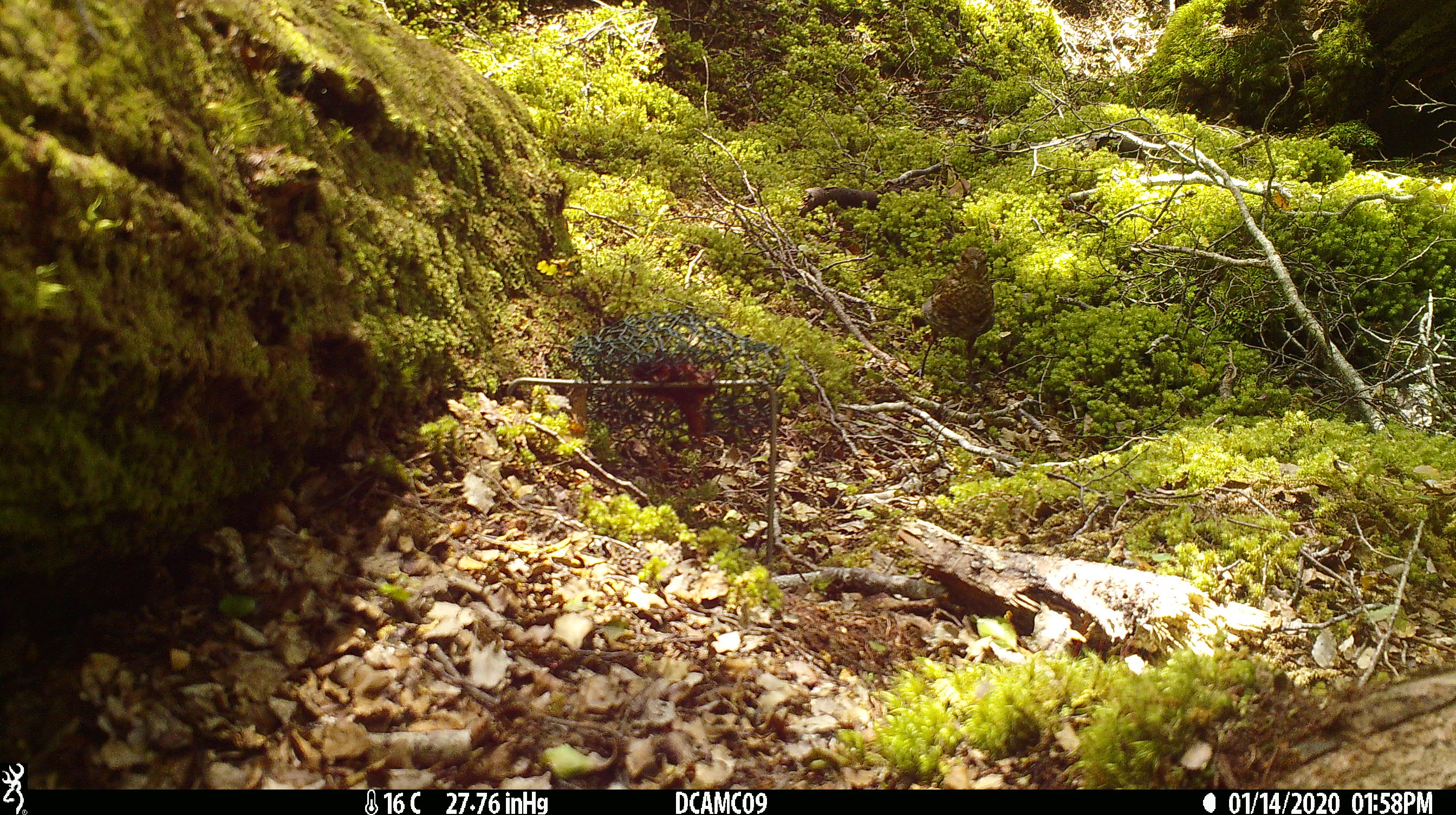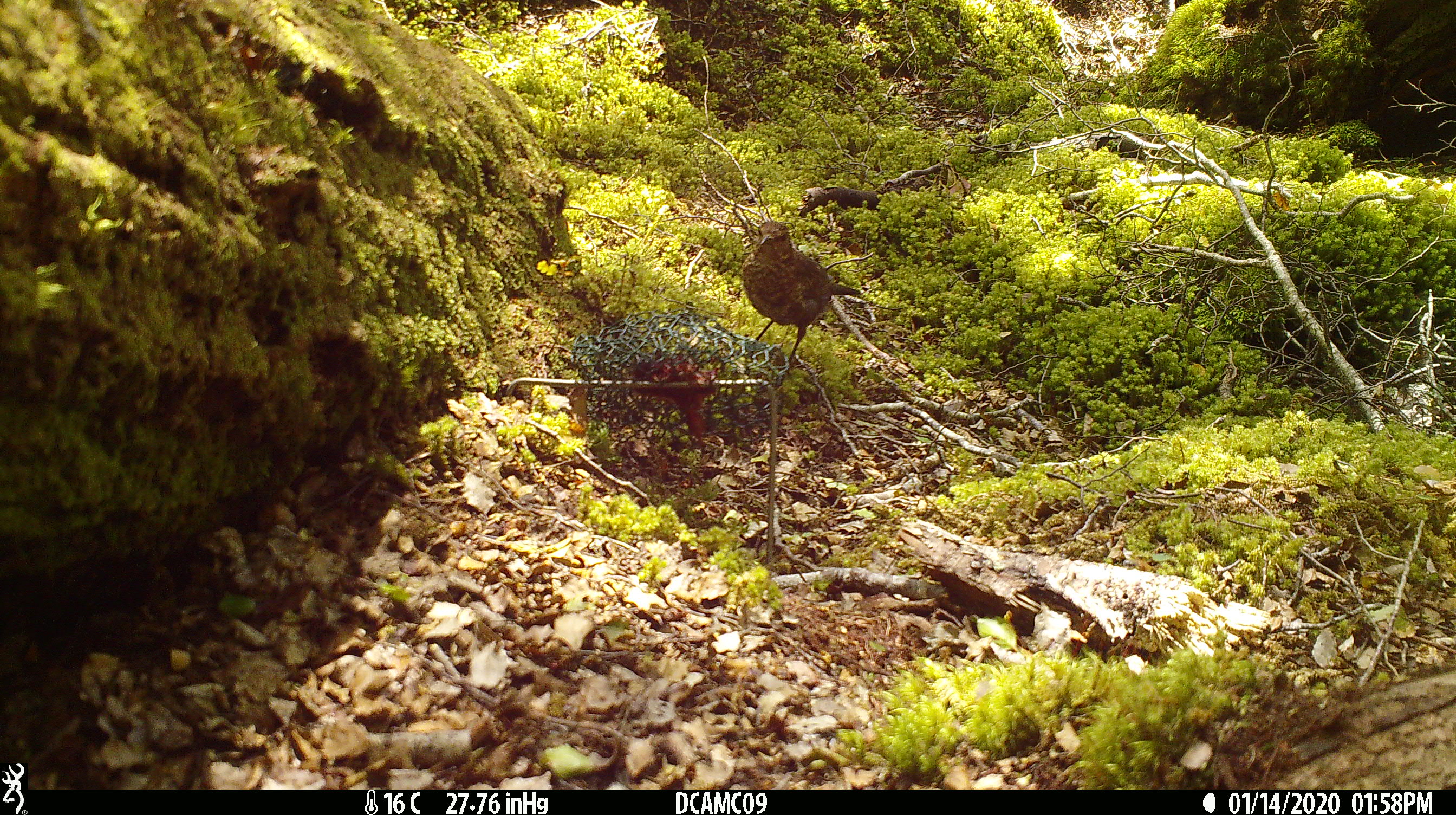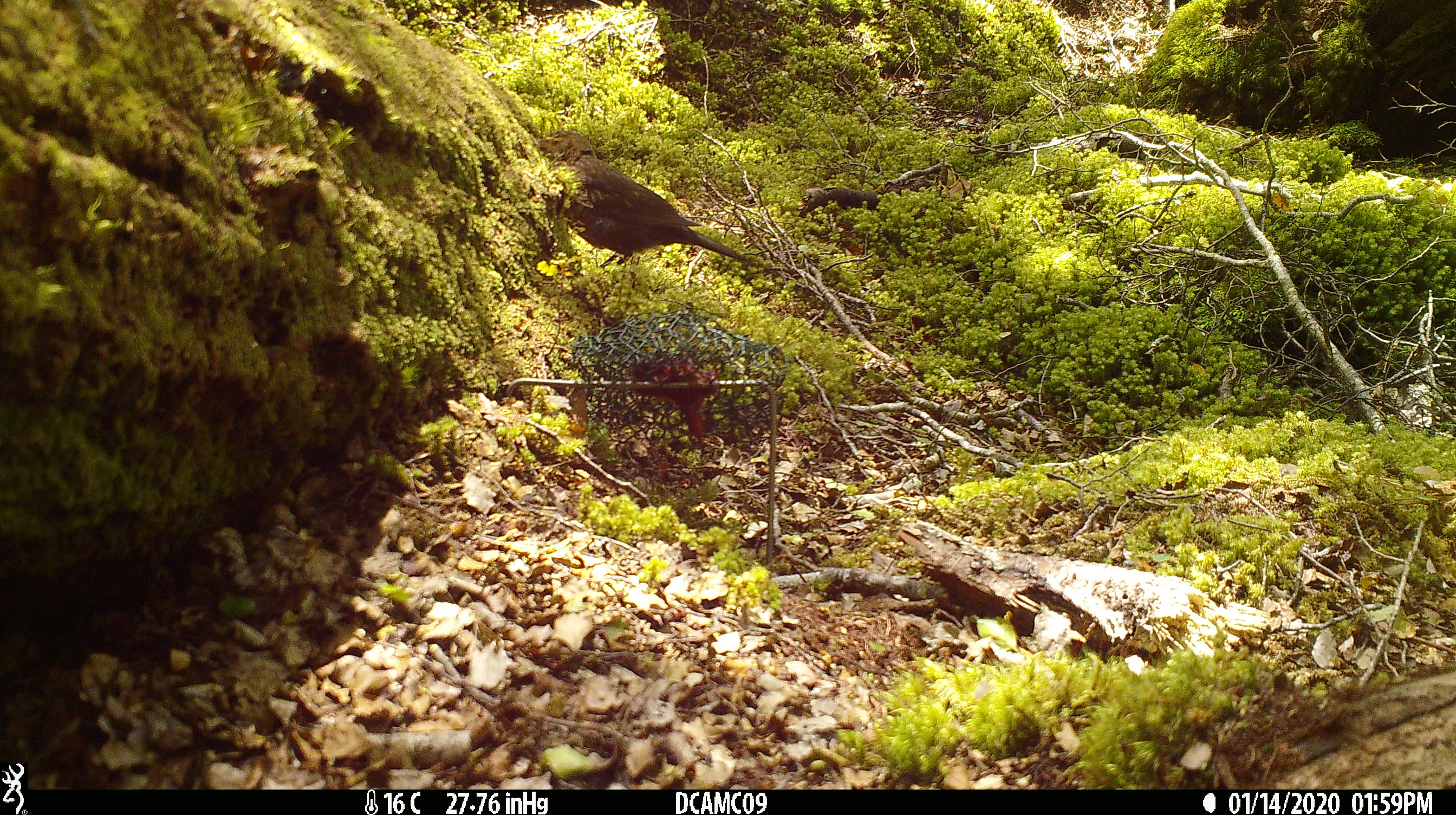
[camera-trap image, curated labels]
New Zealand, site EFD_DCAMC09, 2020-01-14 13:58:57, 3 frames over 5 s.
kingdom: Animalia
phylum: Chordata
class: Aves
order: Passeriformes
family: Turdidae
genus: Turdus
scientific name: Turdus merula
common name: eurasian blackbird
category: blackbird